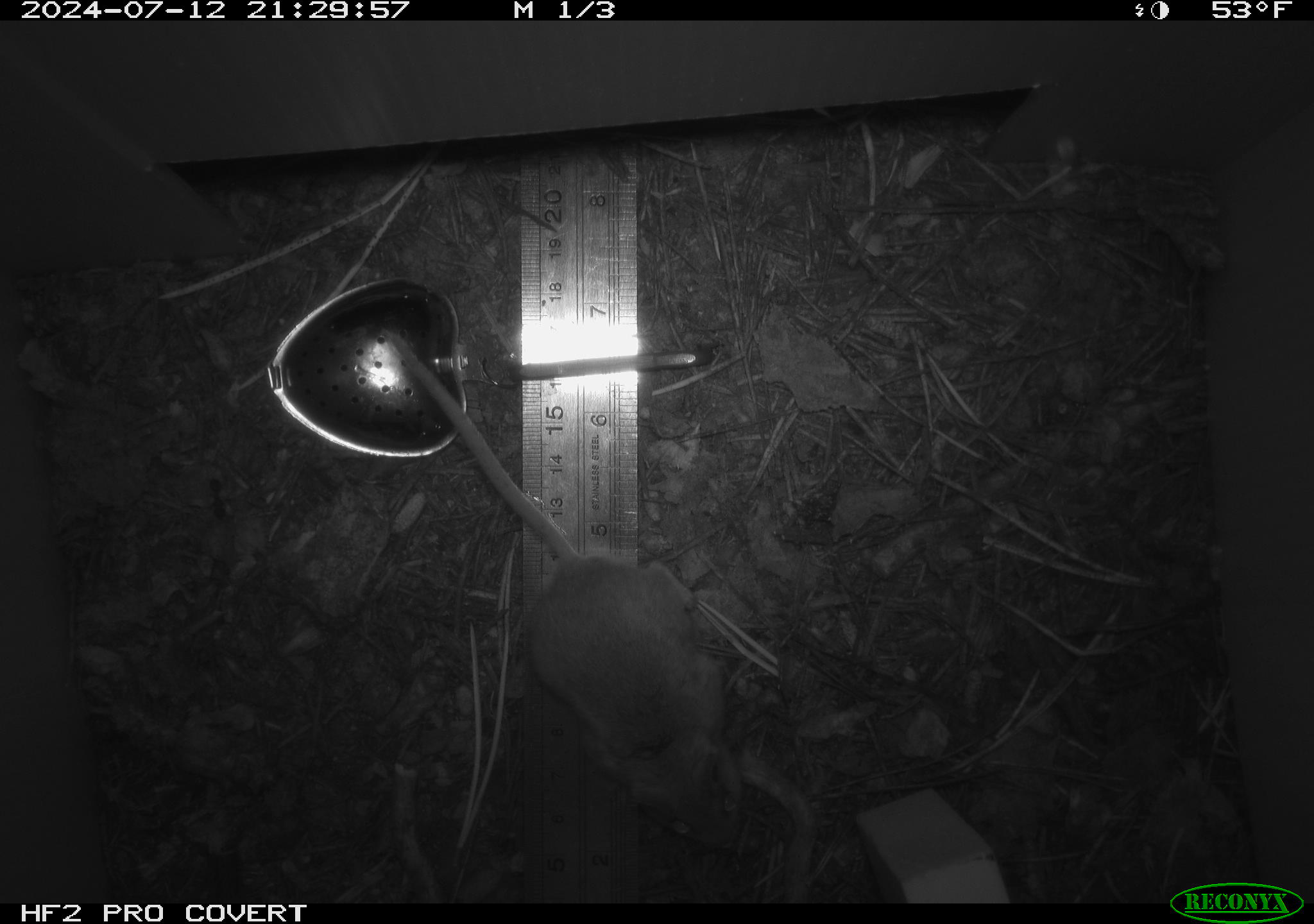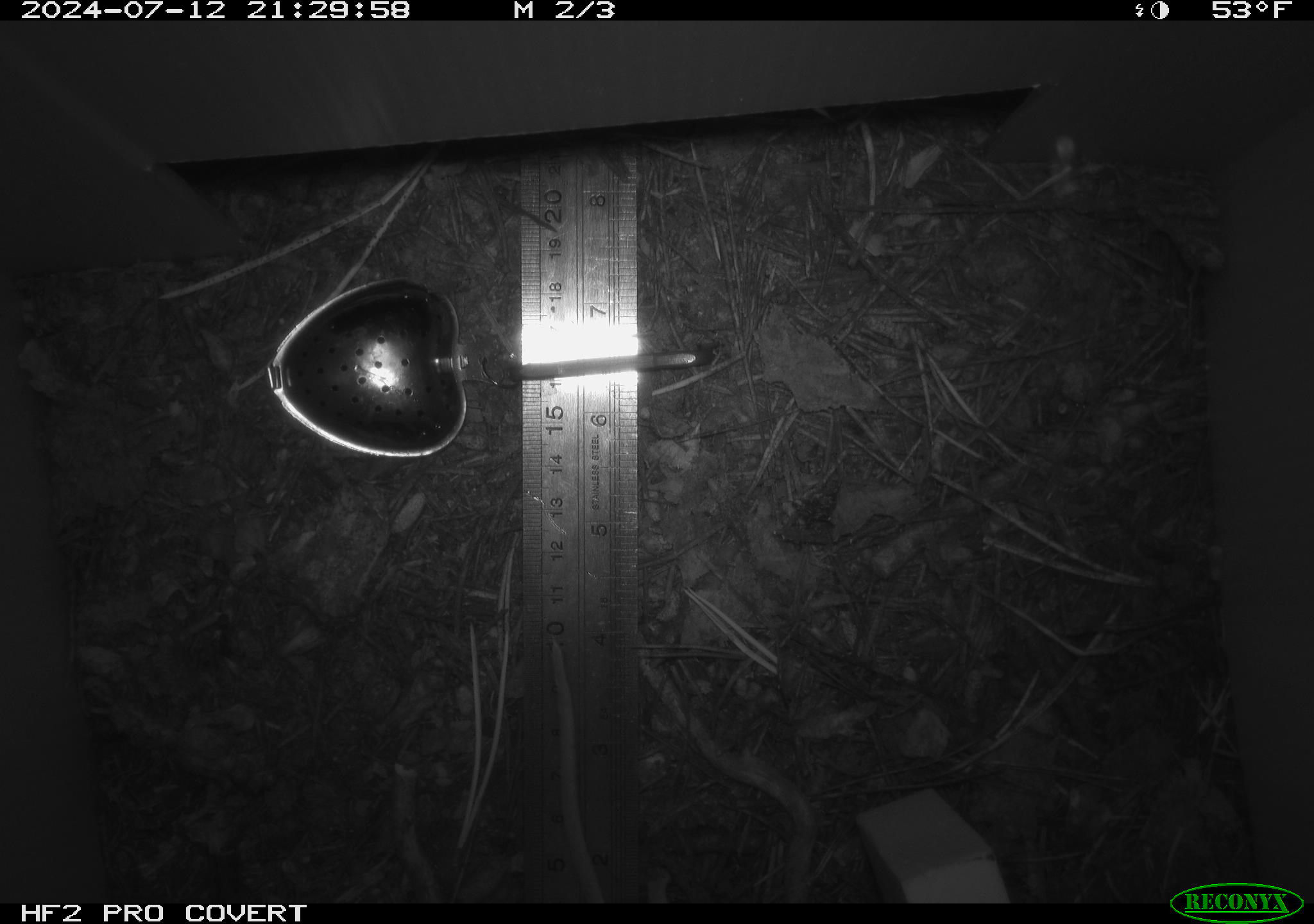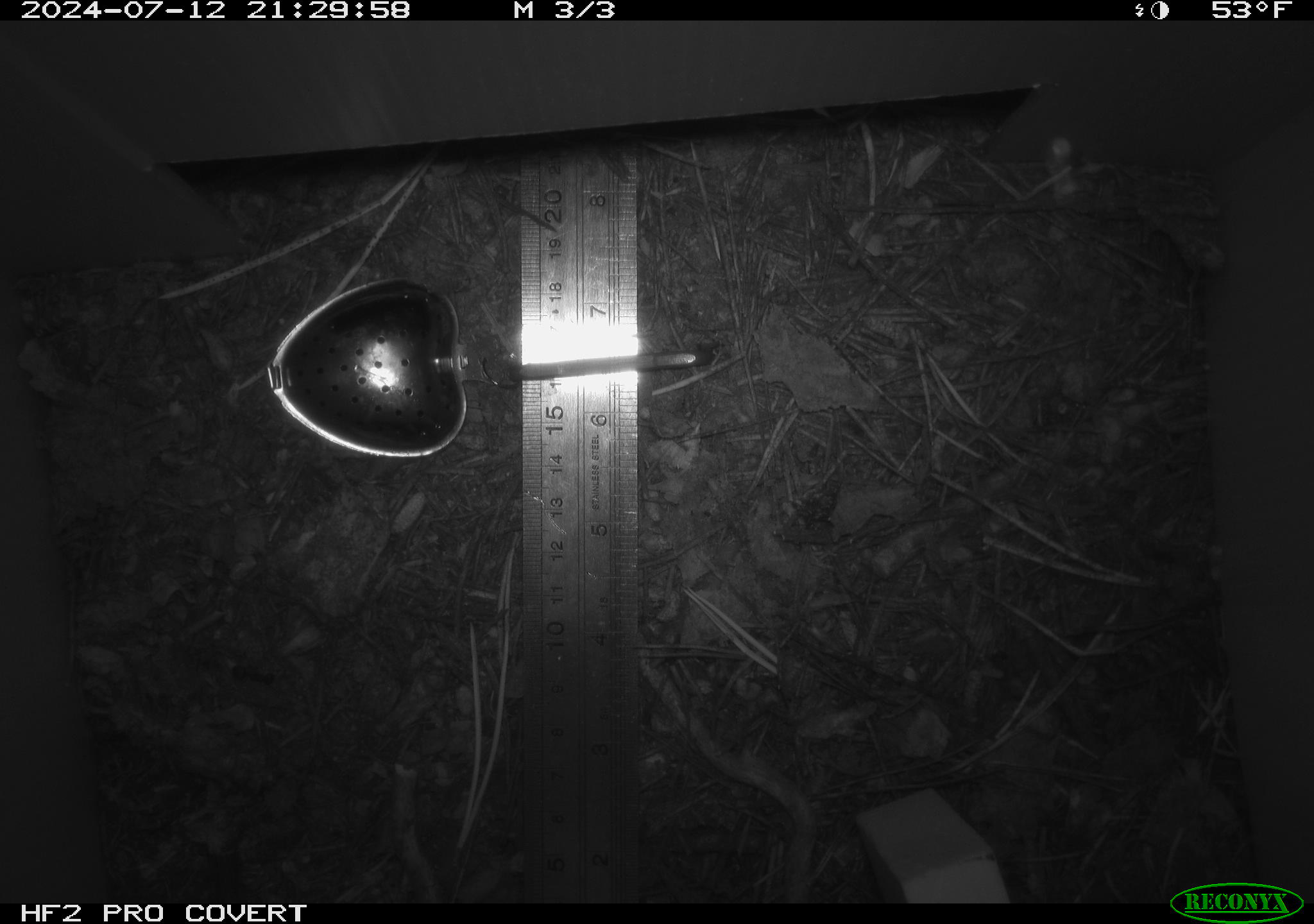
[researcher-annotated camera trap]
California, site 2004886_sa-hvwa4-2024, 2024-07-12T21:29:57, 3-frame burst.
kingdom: Animalia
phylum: Chordata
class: Mammalia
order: Rodentia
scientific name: Rodentia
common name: mouse species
Mouse species (Rodentia).